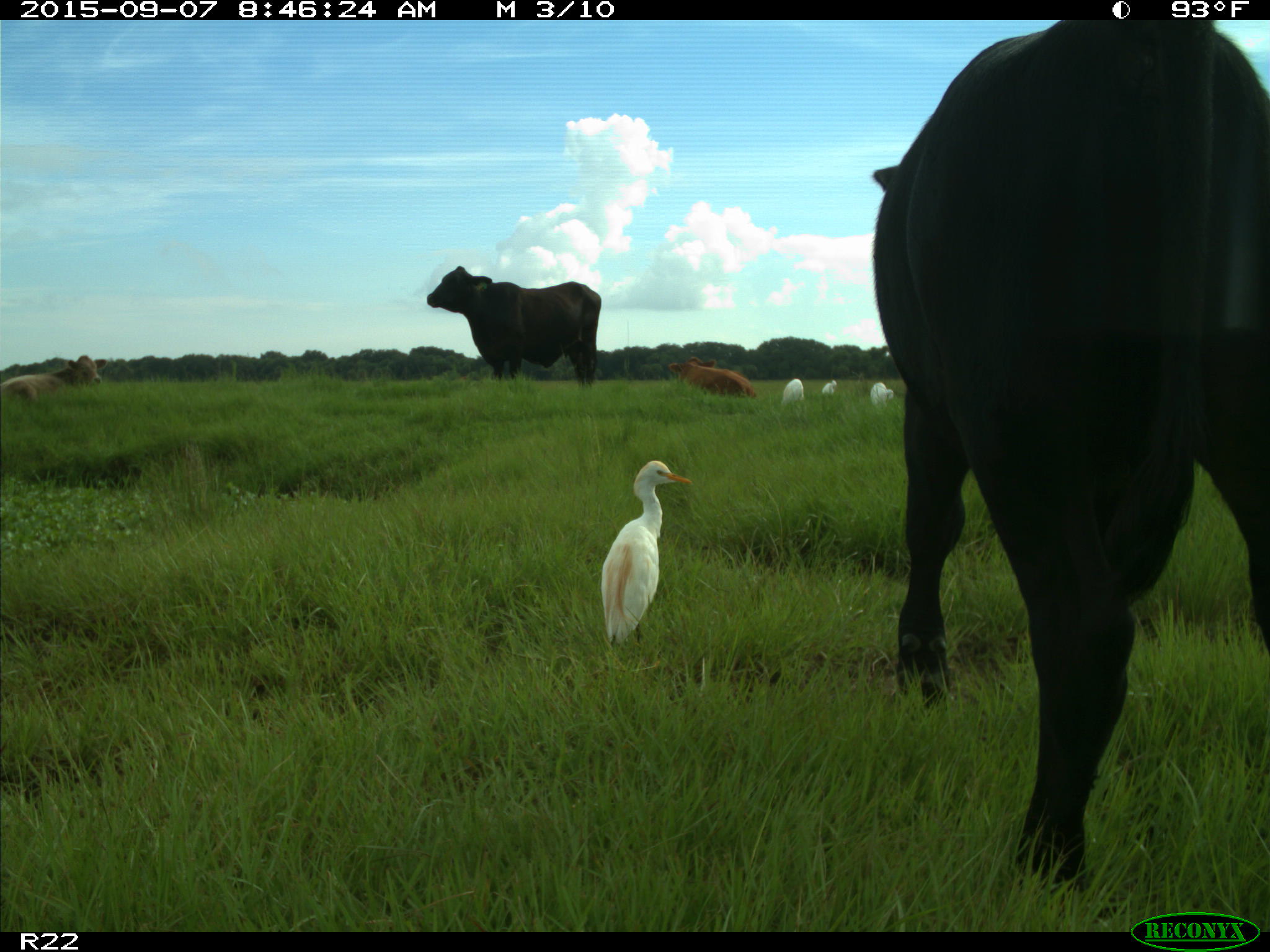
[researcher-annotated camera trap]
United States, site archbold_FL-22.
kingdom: Animalia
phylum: Chordata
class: Mammalia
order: Artiodactyla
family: Bovidae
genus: Bos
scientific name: Bos taurus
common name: domestic cow